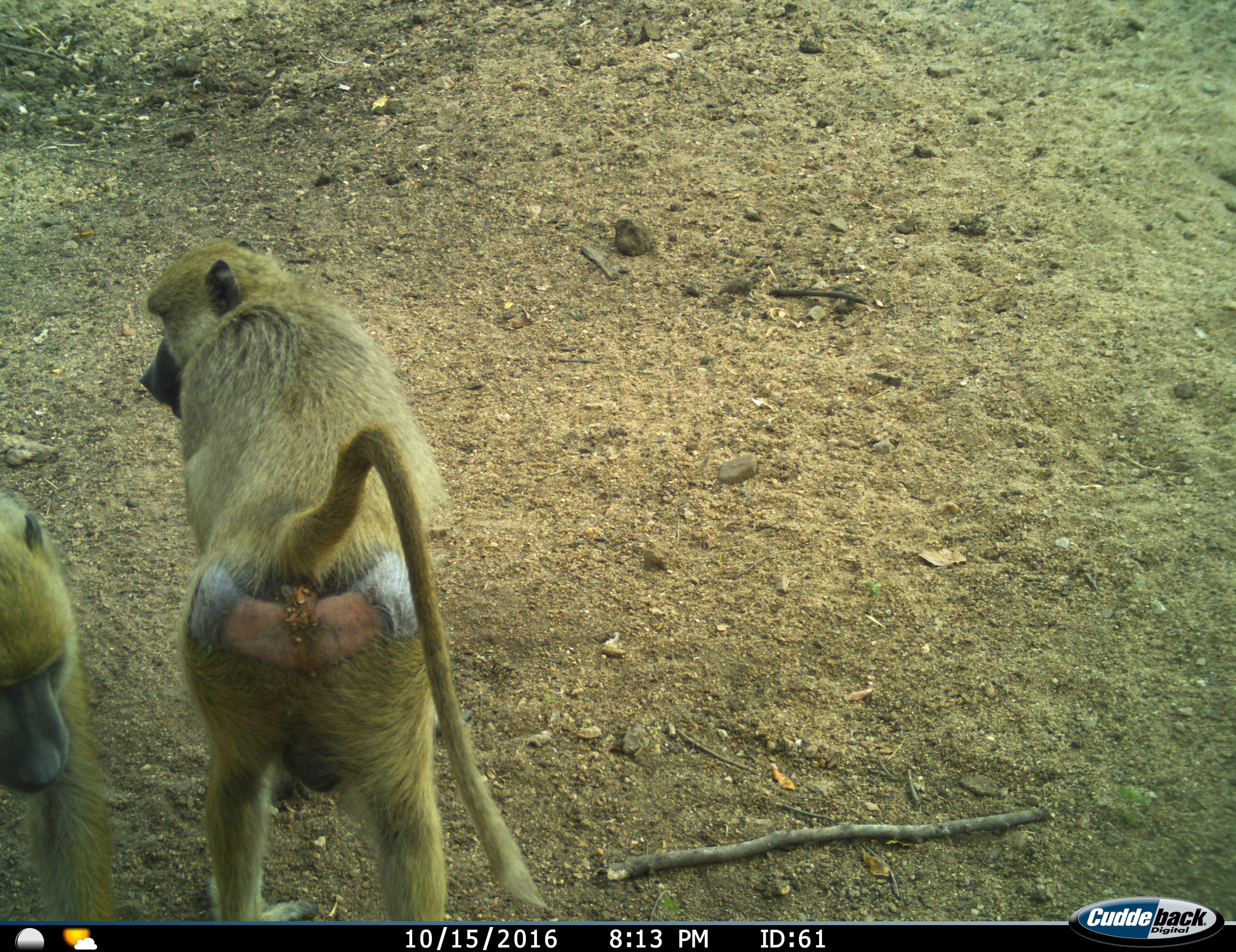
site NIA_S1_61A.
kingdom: Animalia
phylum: Chordata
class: Mammalia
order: Primates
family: Cercopithecidae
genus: Papio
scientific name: Papio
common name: baboon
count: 2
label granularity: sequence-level